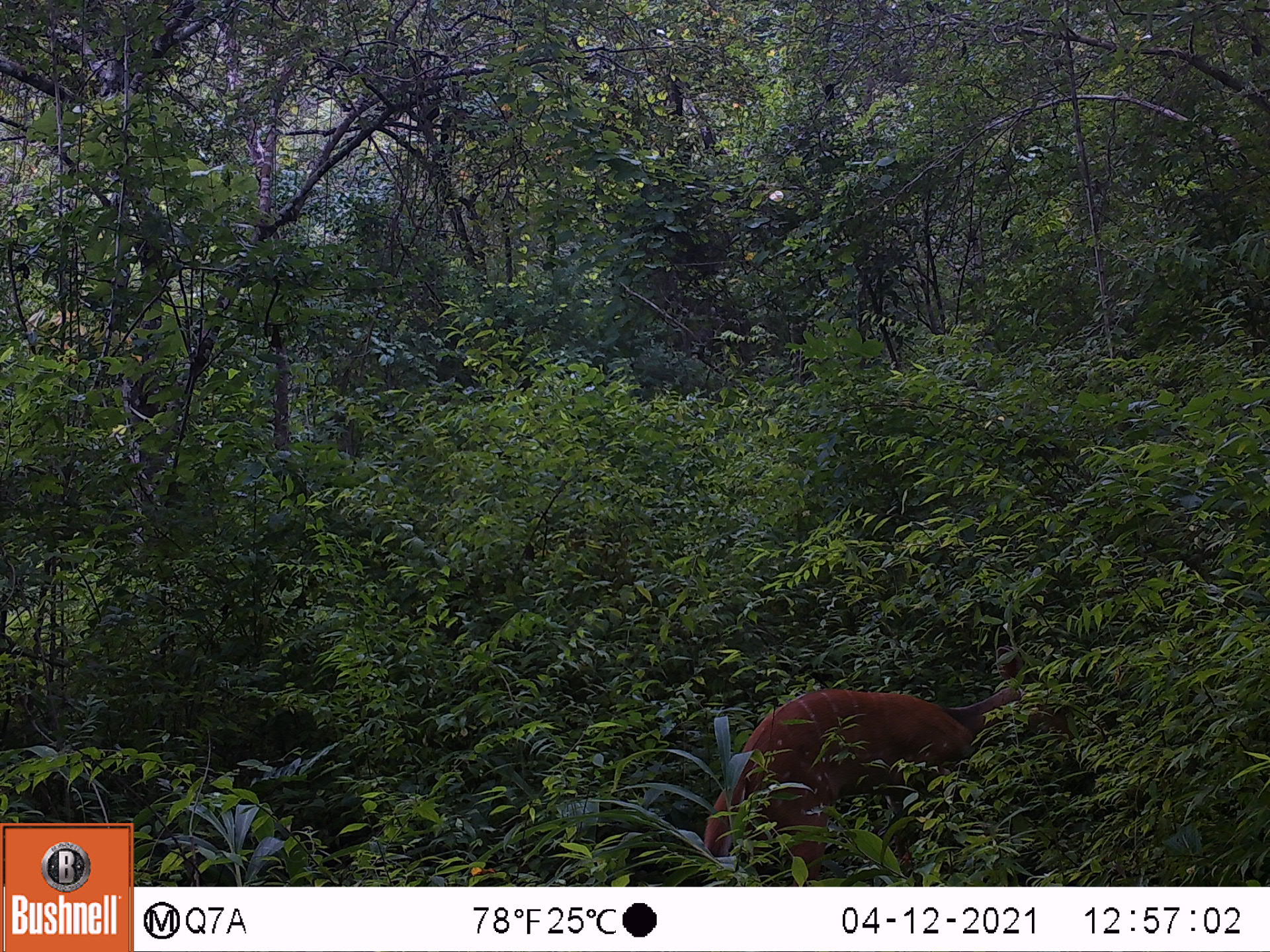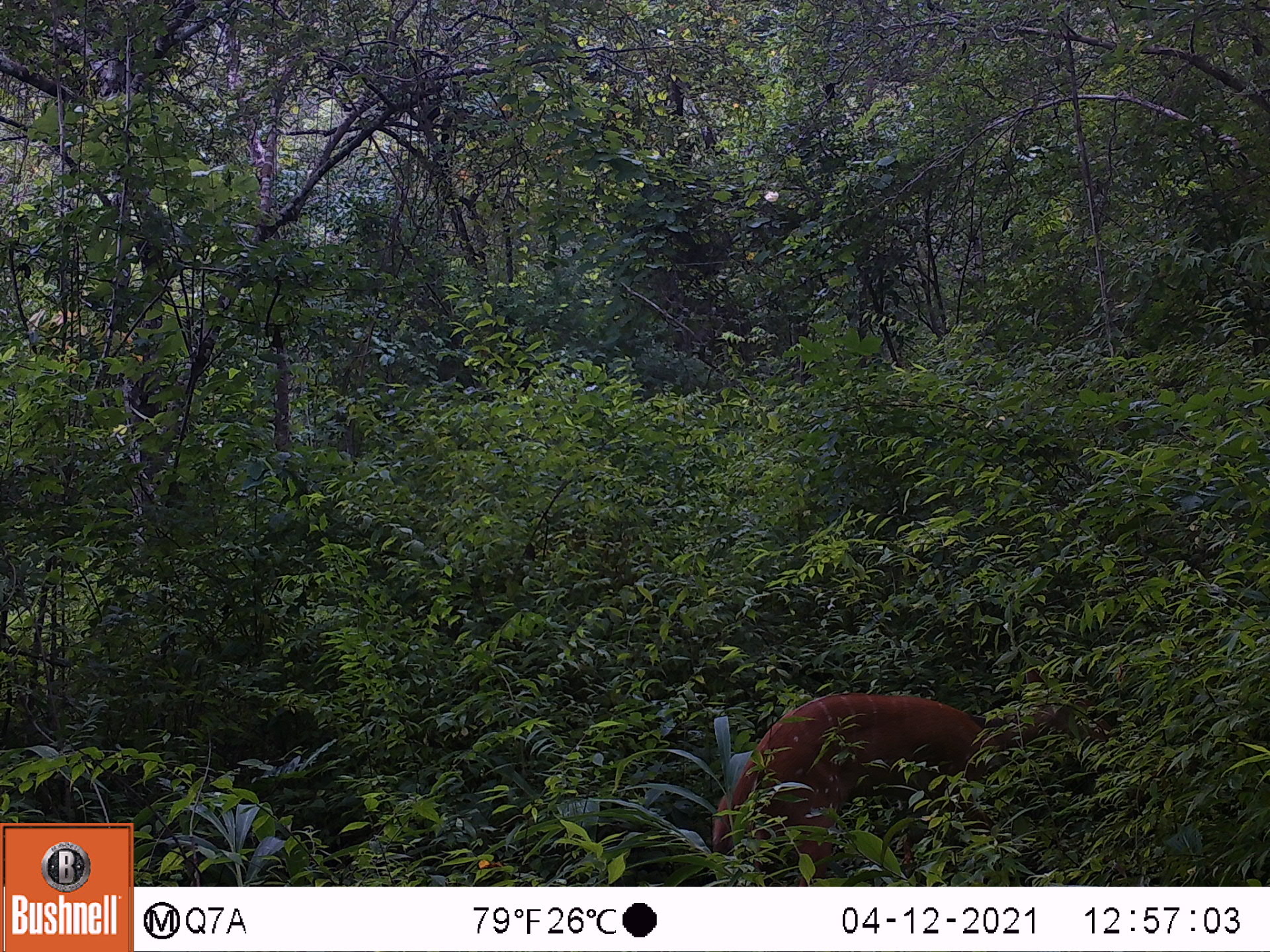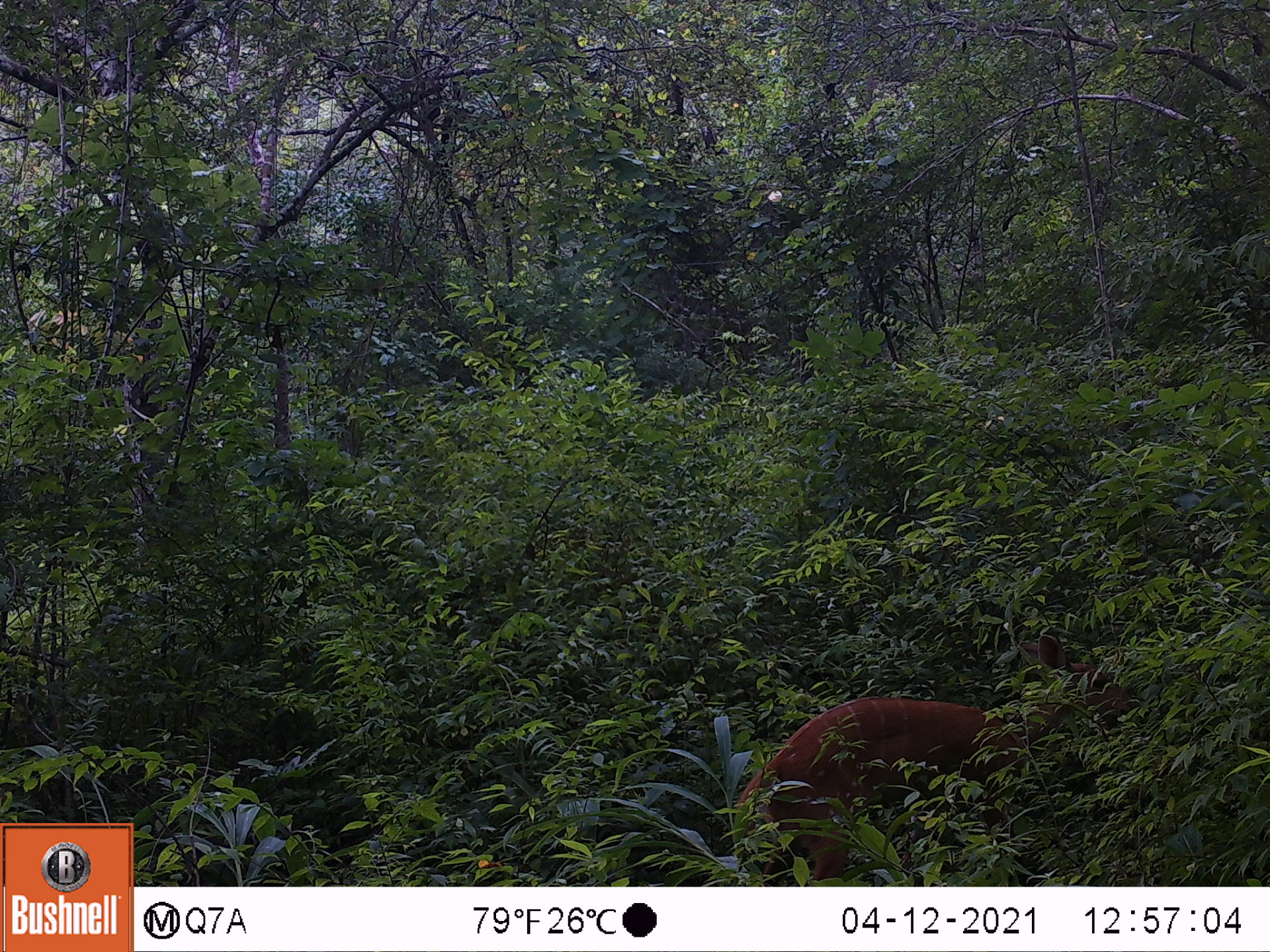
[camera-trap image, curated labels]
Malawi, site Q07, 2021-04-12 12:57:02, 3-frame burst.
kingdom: Animalia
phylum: Chordata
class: Mammalia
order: Artiodactyla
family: Bovidae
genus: Tragelaphus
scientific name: Tragelaphus sylvaticus sylvaticus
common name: cape bushbuck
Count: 1.